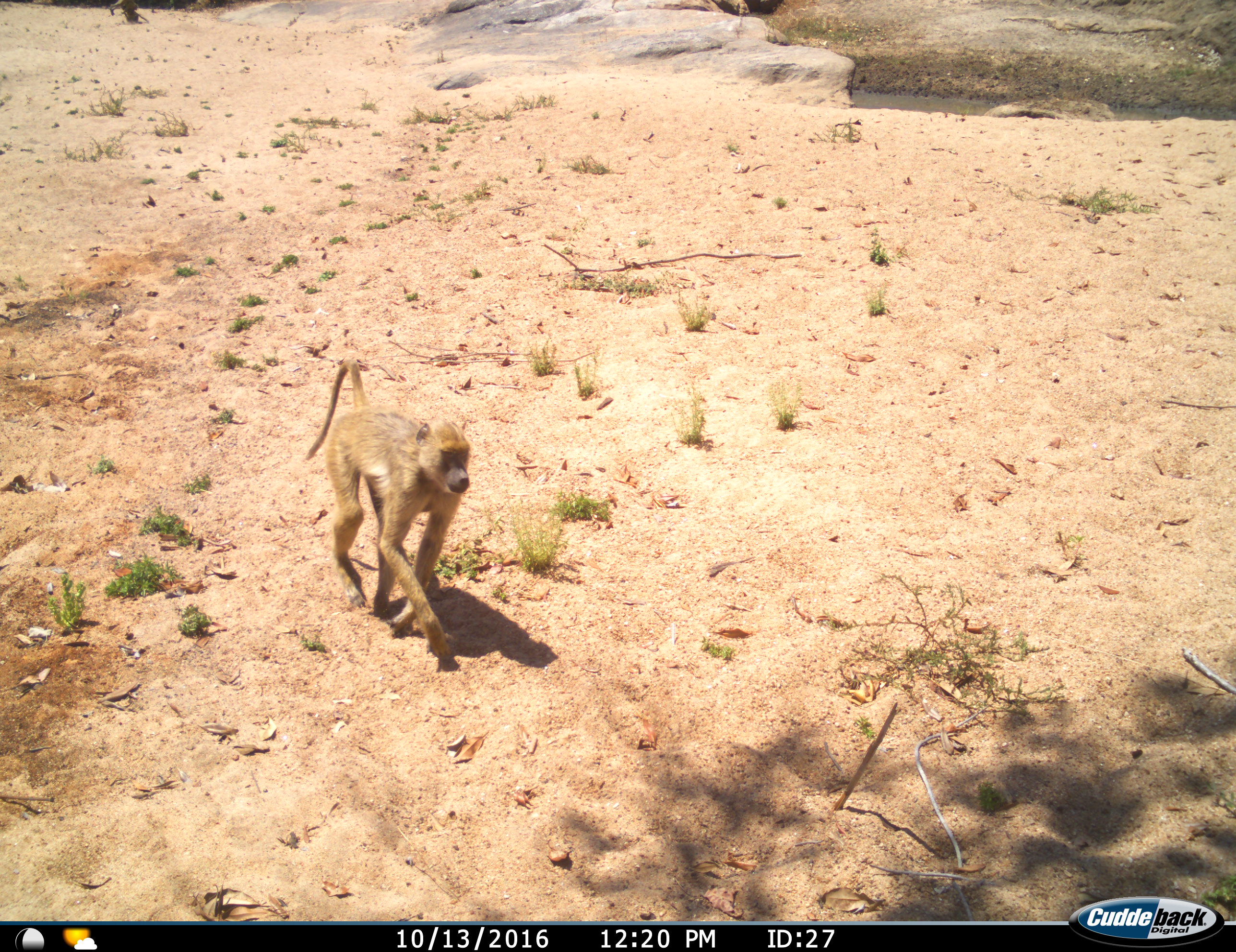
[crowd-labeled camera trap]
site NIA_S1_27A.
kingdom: Animalia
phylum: Chordata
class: Mammalia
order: Primates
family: Cercopithecidae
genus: Papio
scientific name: Papio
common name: baboon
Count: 1.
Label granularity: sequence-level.